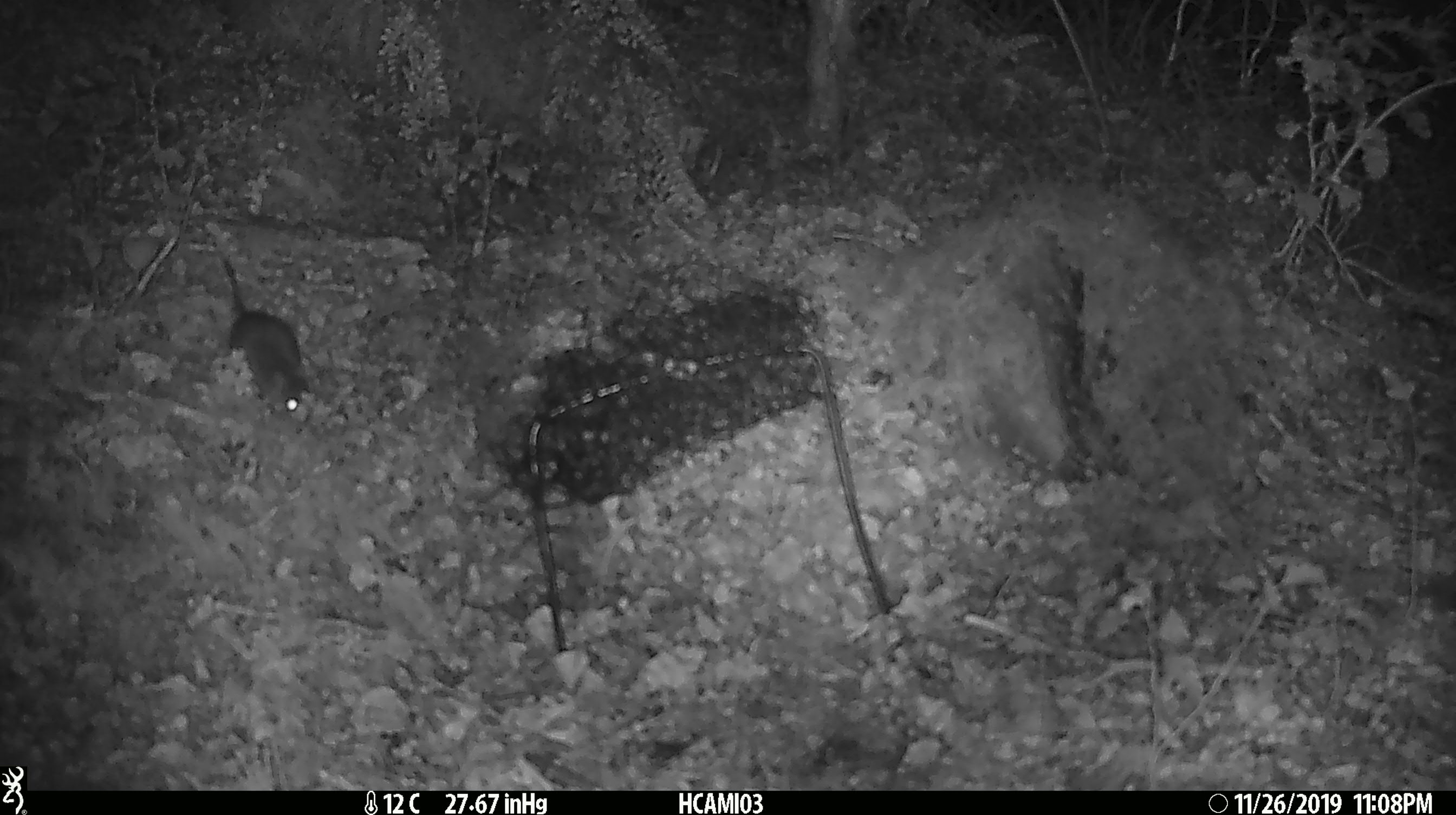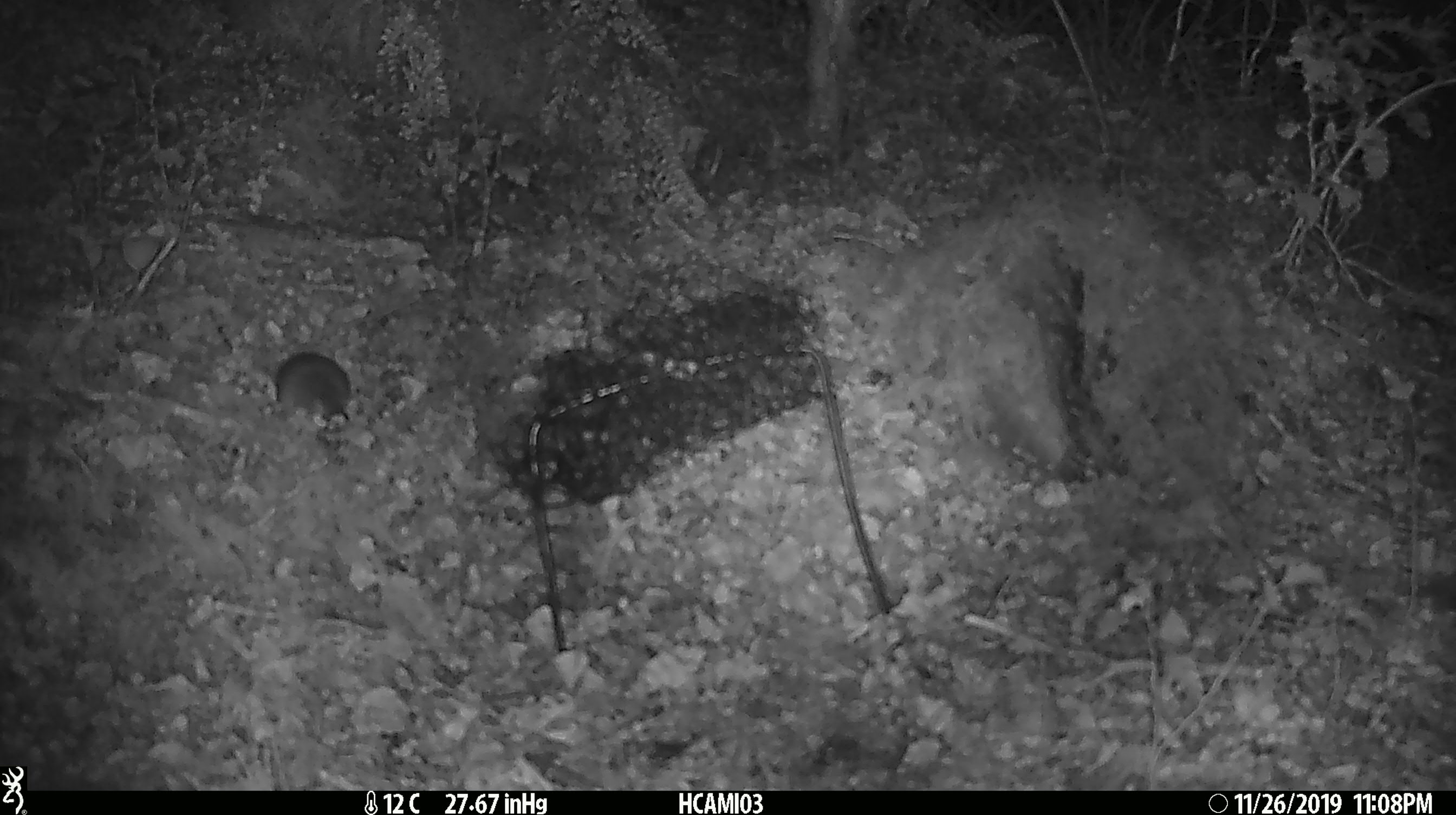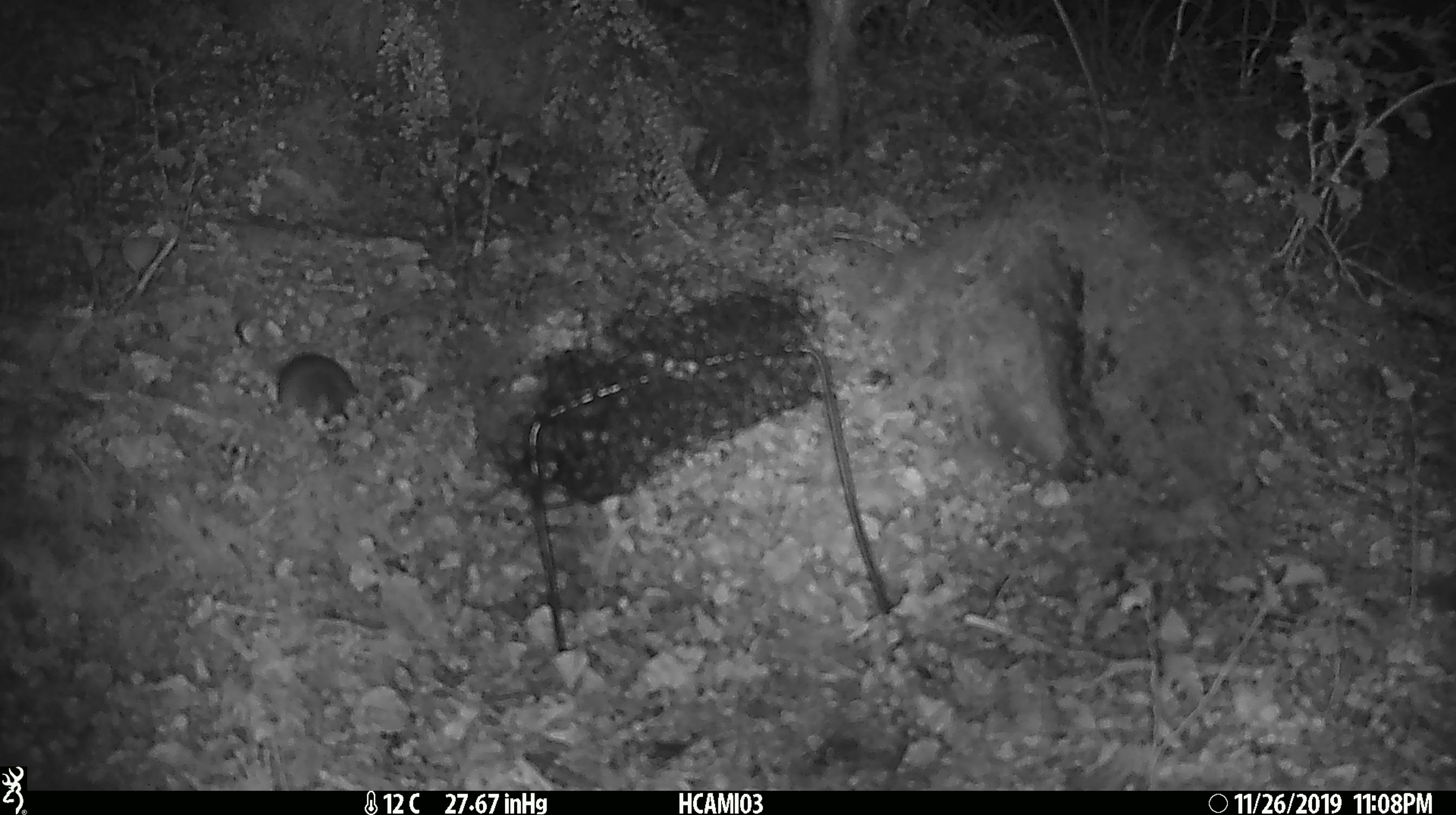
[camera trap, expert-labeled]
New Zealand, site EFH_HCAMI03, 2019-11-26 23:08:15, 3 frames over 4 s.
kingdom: Animalia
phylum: Chordata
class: Mammalia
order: Rodentia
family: Muridae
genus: Mus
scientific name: Mus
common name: mouse